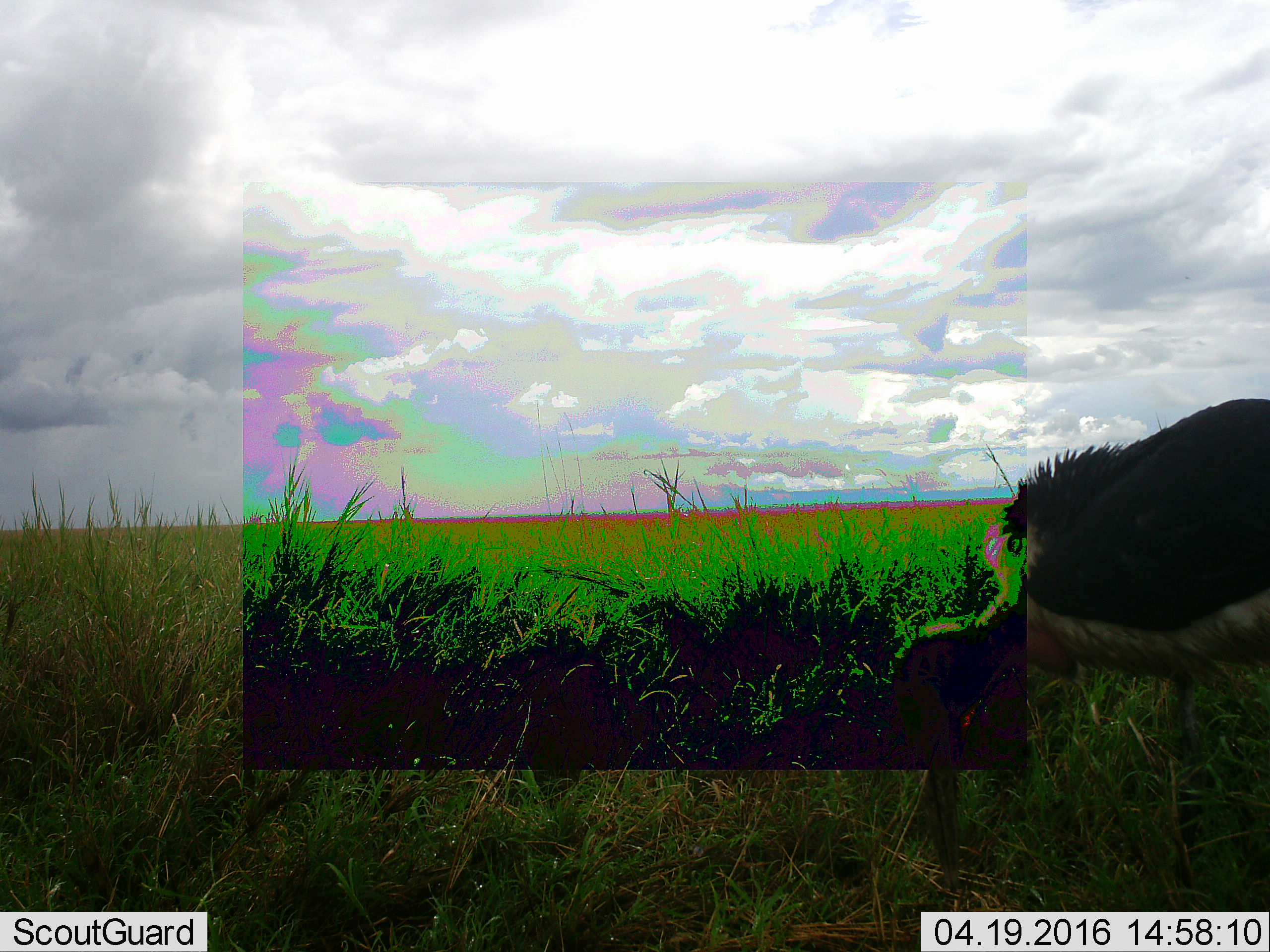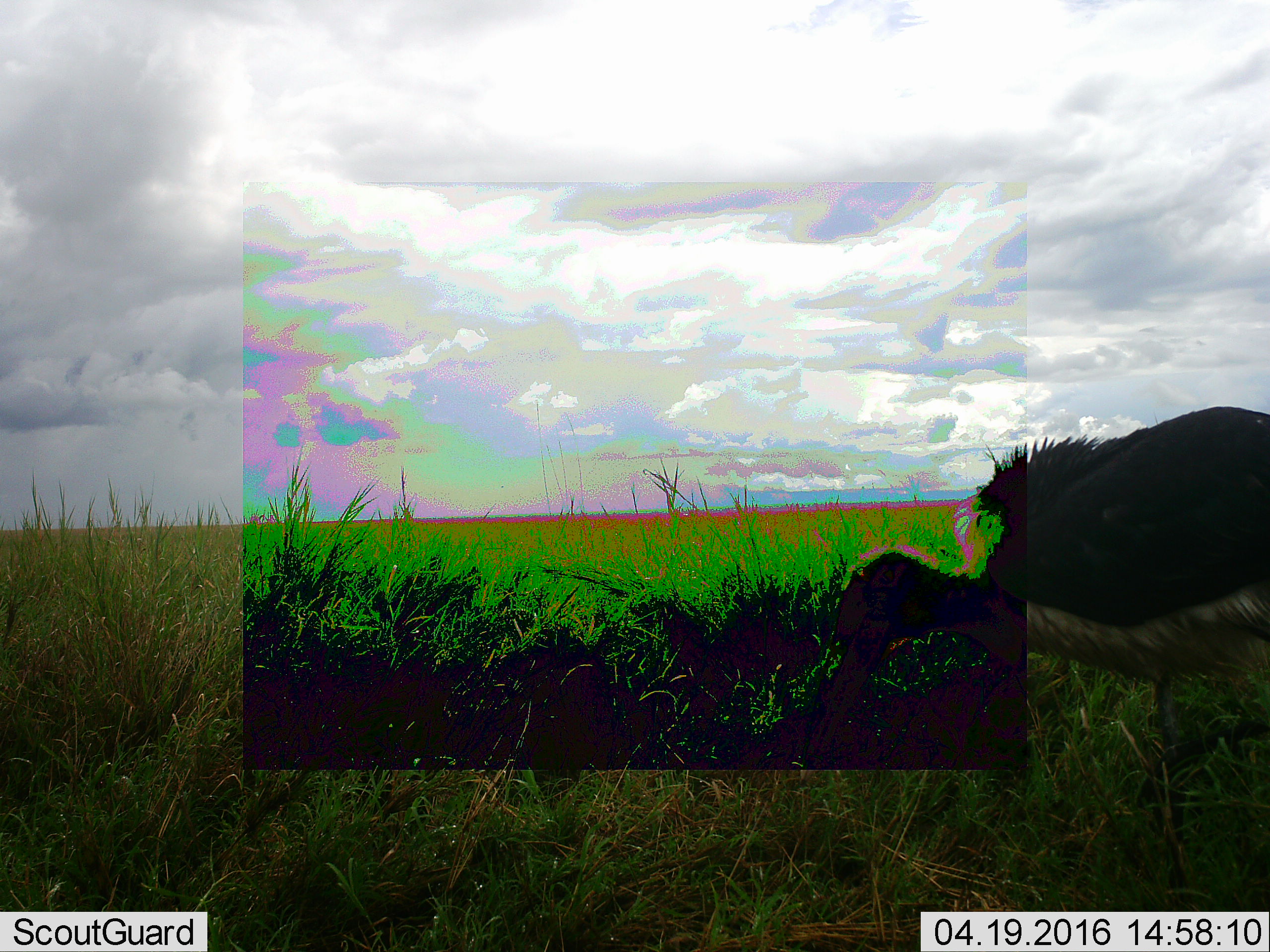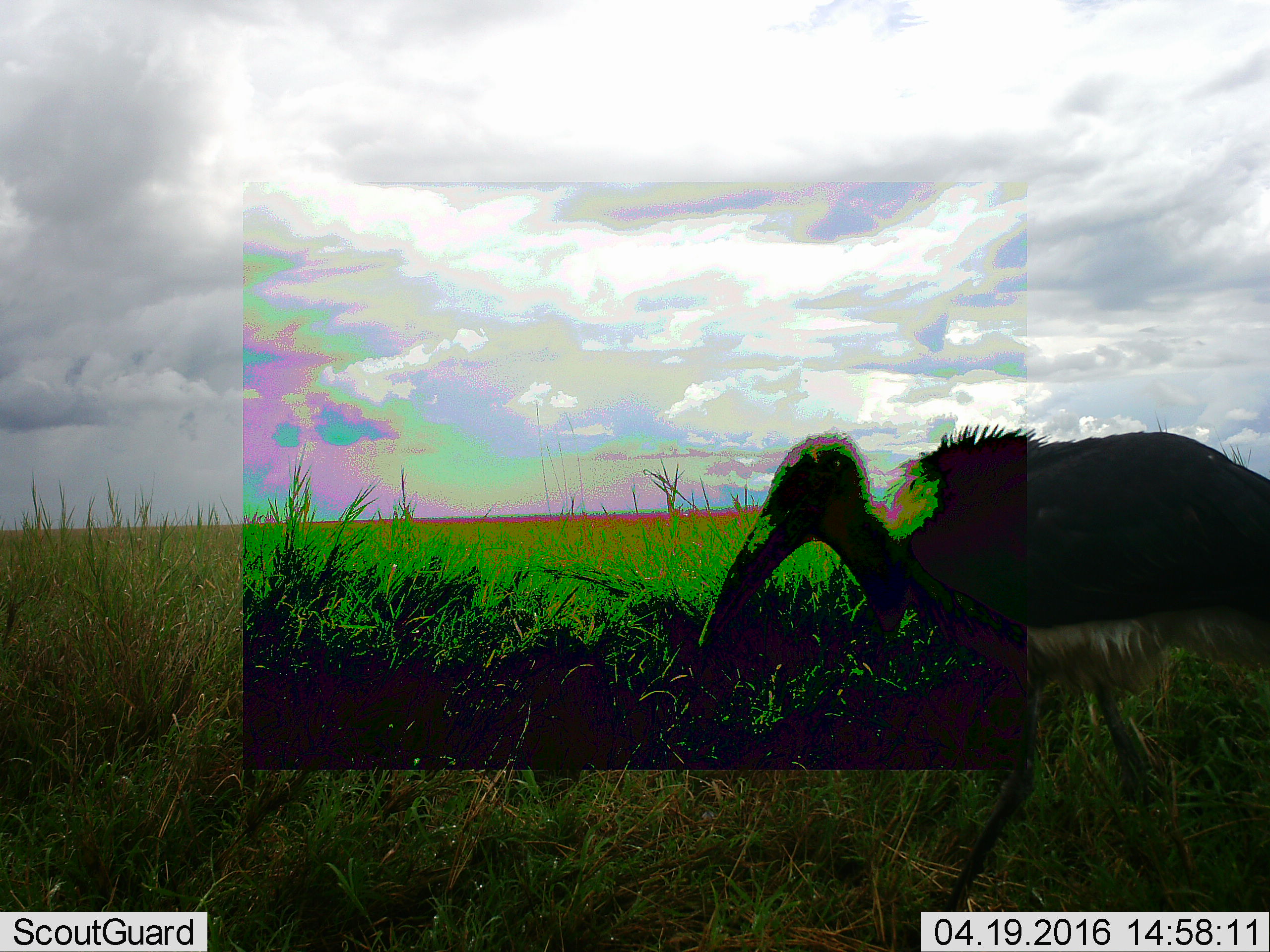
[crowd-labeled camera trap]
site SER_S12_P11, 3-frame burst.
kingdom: Animalia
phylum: Chordata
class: Aves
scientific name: Aves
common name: bird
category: birdother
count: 1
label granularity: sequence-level